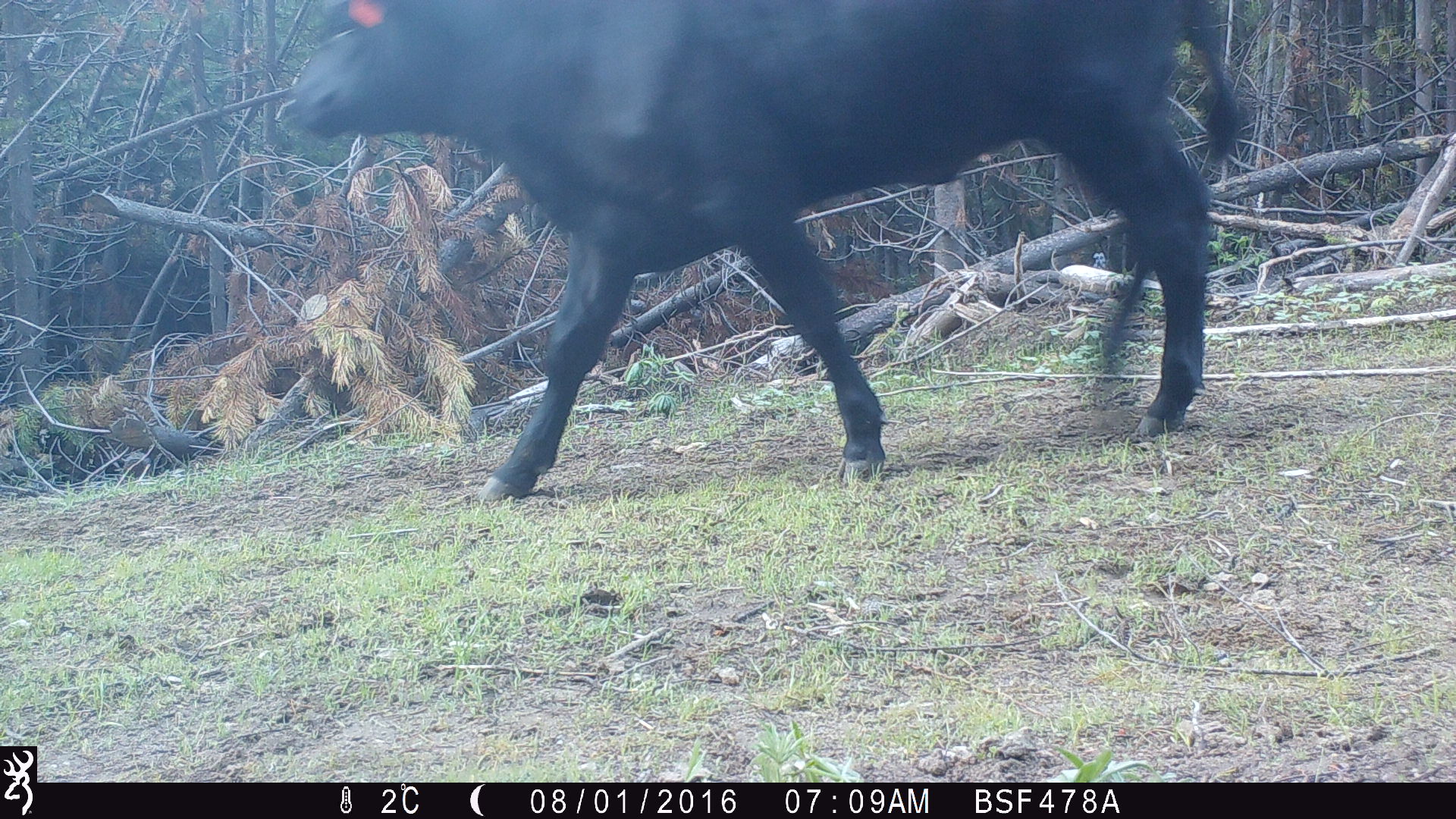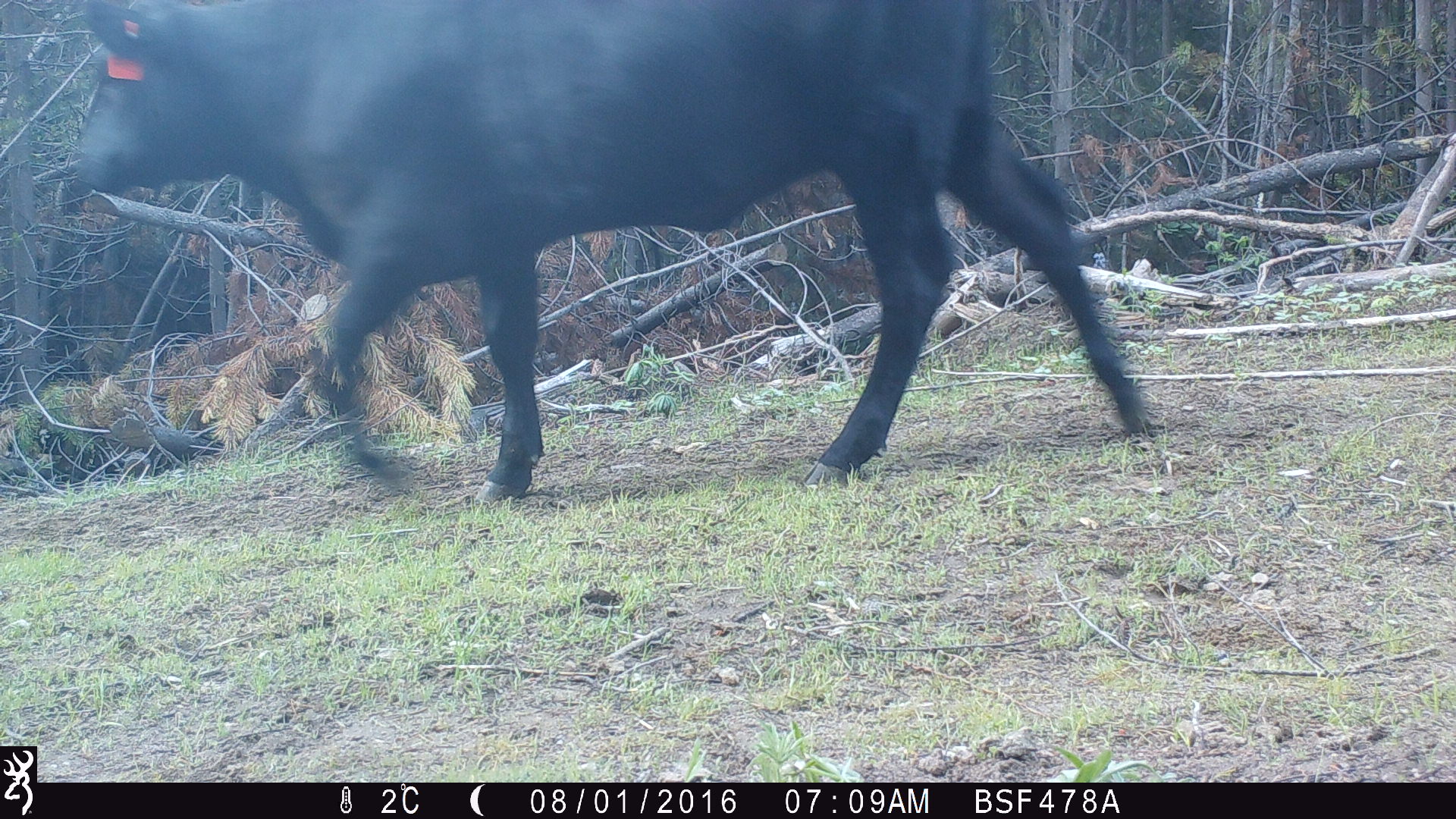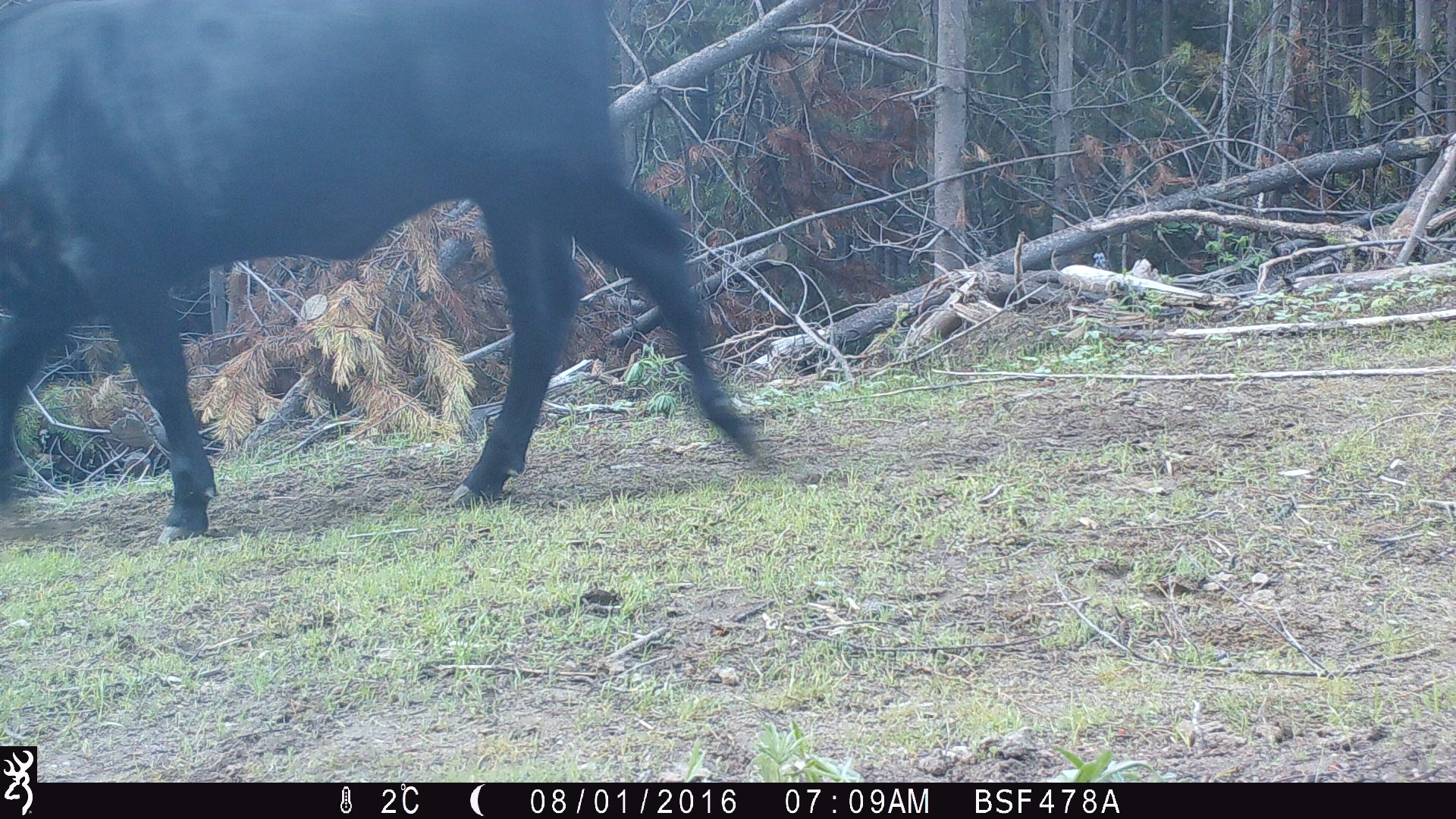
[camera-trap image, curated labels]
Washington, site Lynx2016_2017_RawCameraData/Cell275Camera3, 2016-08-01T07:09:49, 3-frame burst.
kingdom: Animalia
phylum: Chordata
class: Mammalia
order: Artiodactyla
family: Bovidae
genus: Bos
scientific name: Bos taurus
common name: domestic cattle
Domestic cattle (Bos taurus). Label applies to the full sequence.